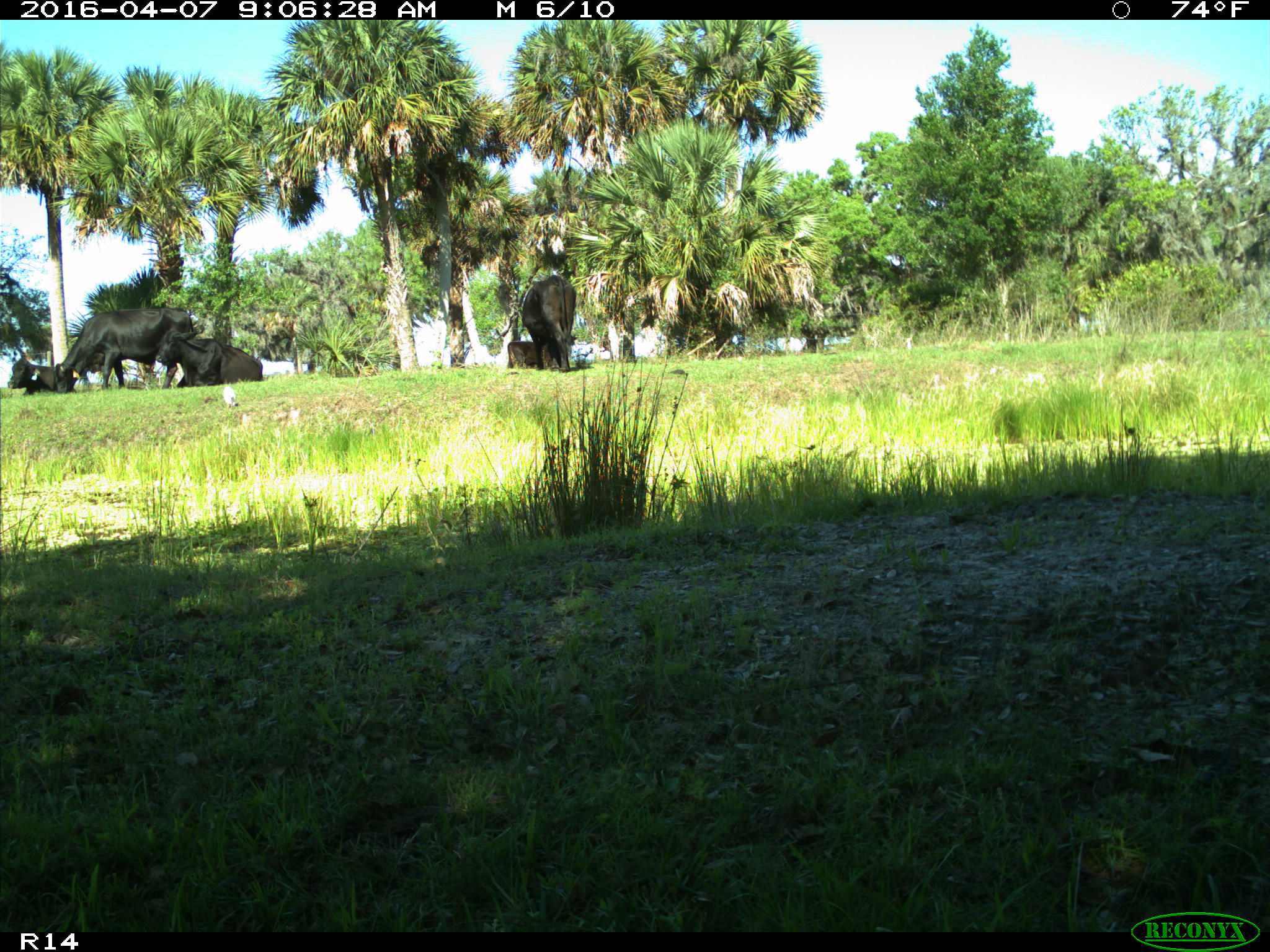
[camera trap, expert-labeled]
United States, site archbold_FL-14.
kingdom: Animalia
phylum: Chordata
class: Mammalia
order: Artiodactyla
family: Bovidae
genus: Bos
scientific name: Bos taurus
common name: domestic cow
Bos taurus (domestic cow).